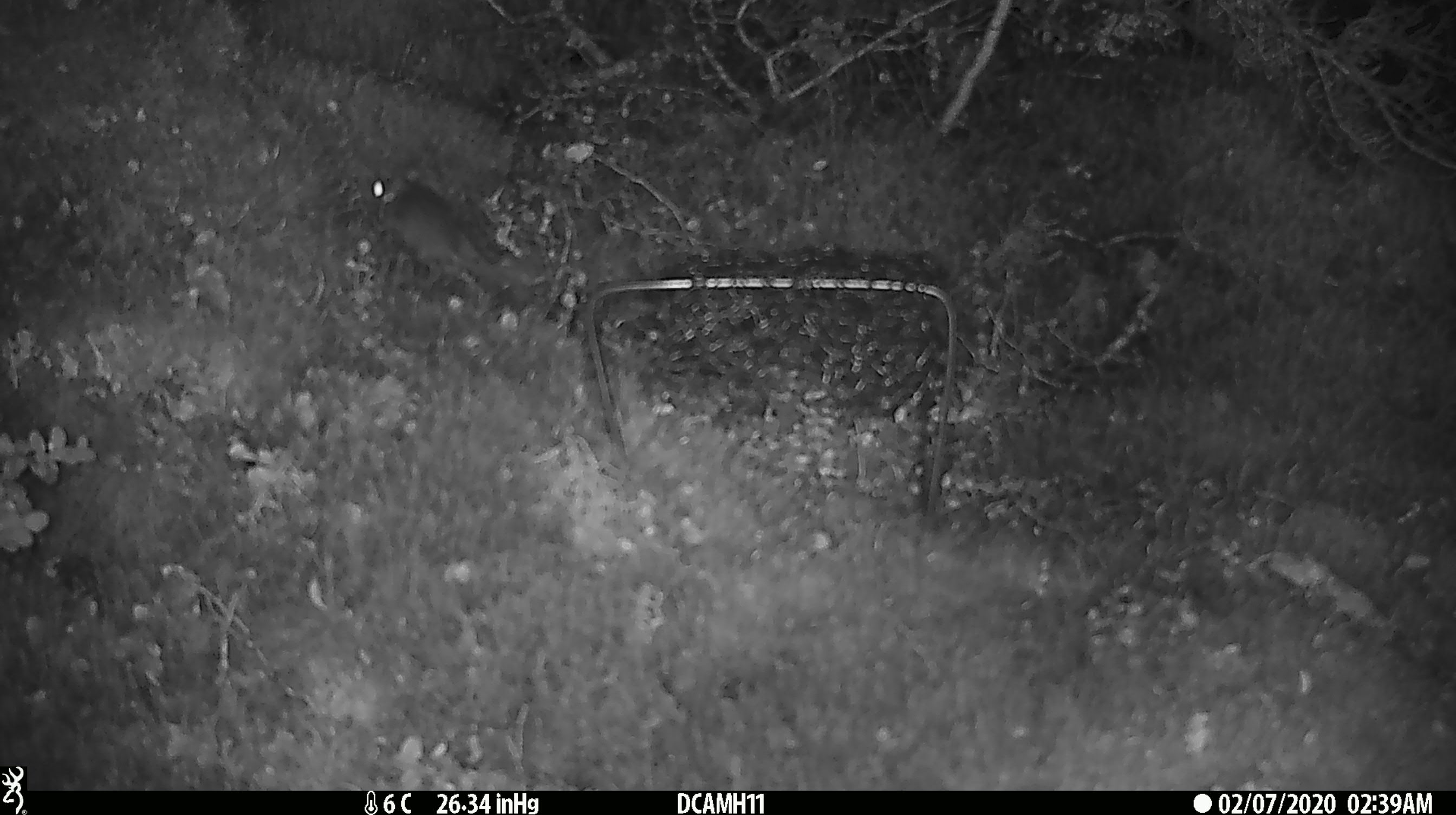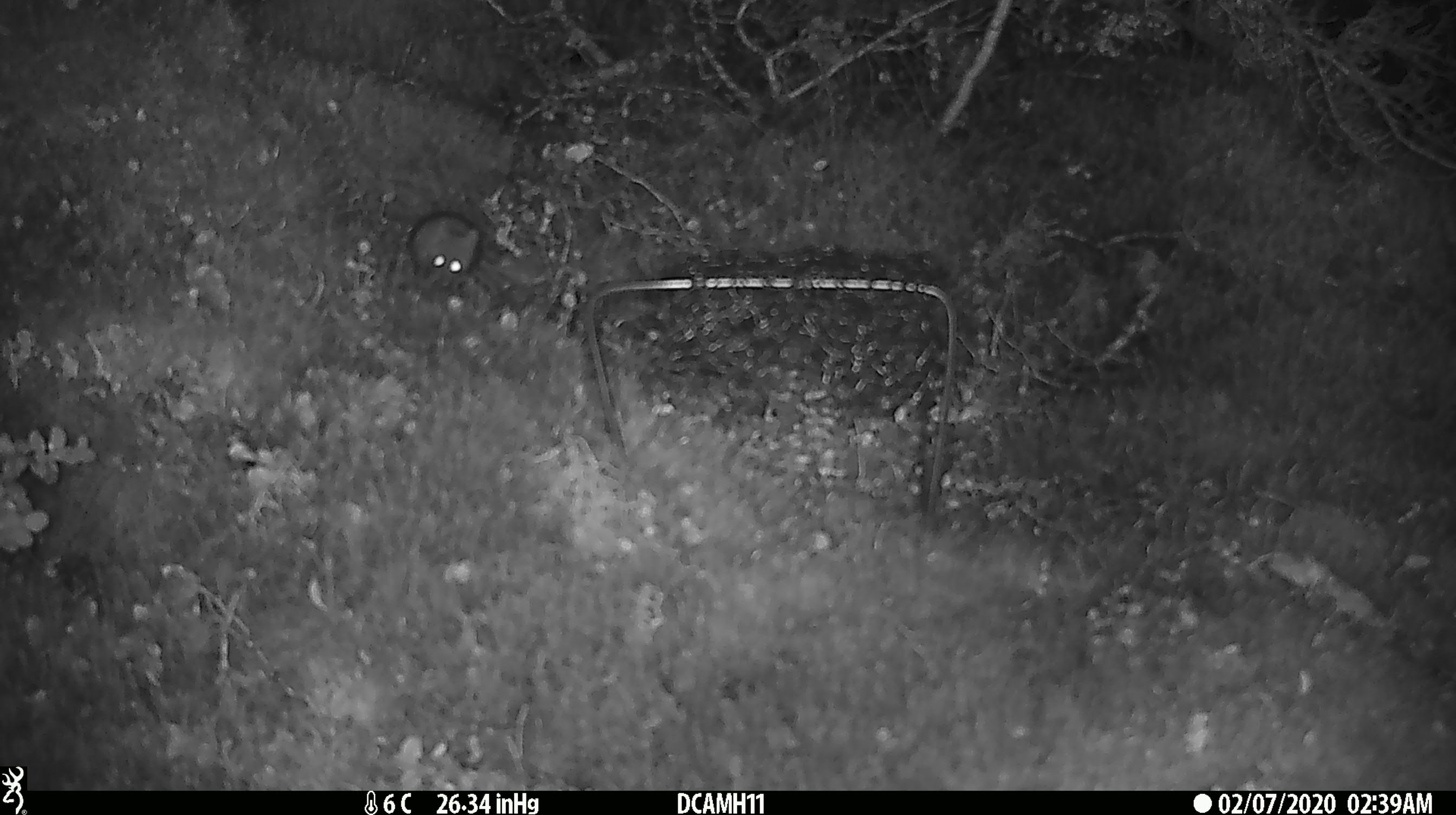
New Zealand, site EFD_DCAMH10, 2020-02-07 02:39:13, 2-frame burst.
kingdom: Animalia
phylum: Chordata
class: Mammalia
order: Rodentia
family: Muridae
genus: Mus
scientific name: Mus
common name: mouse